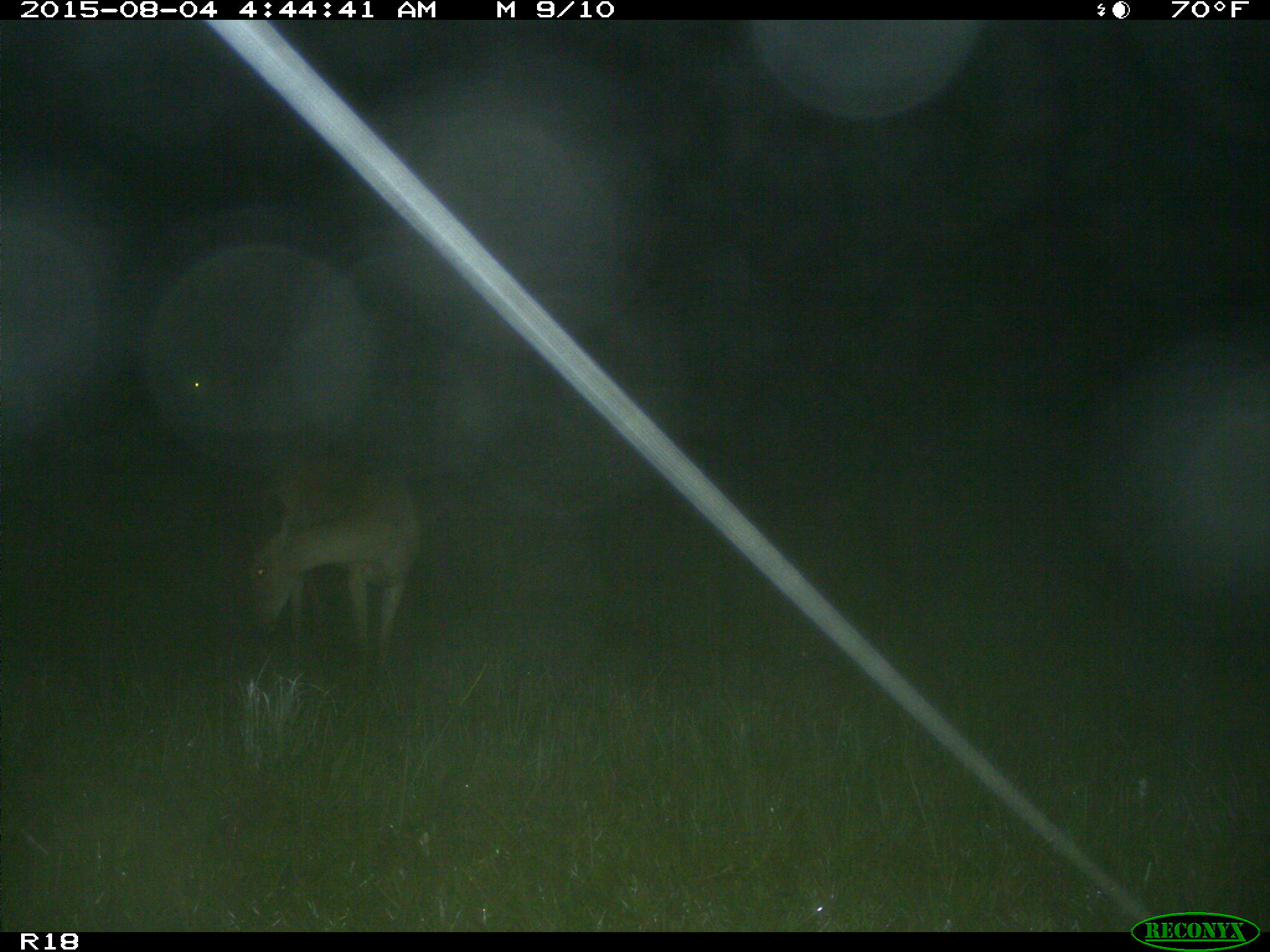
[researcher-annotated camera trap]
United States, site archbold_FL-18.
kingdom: Animalia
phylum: Chordata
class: Mammalia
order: Artiodactyla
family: Cervidae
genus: Odocoileus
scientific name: Odocoileus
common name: deer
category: unidentified deer